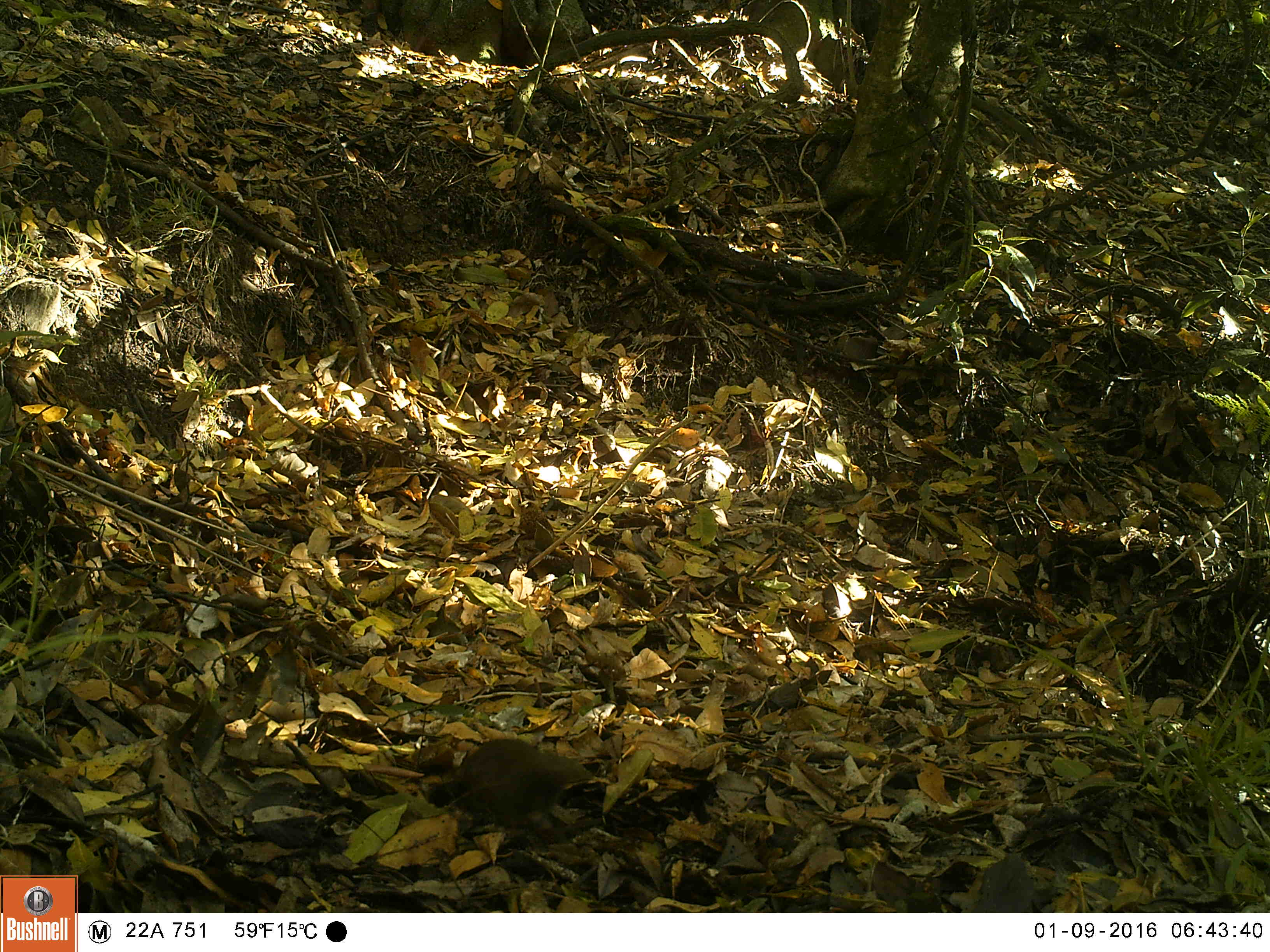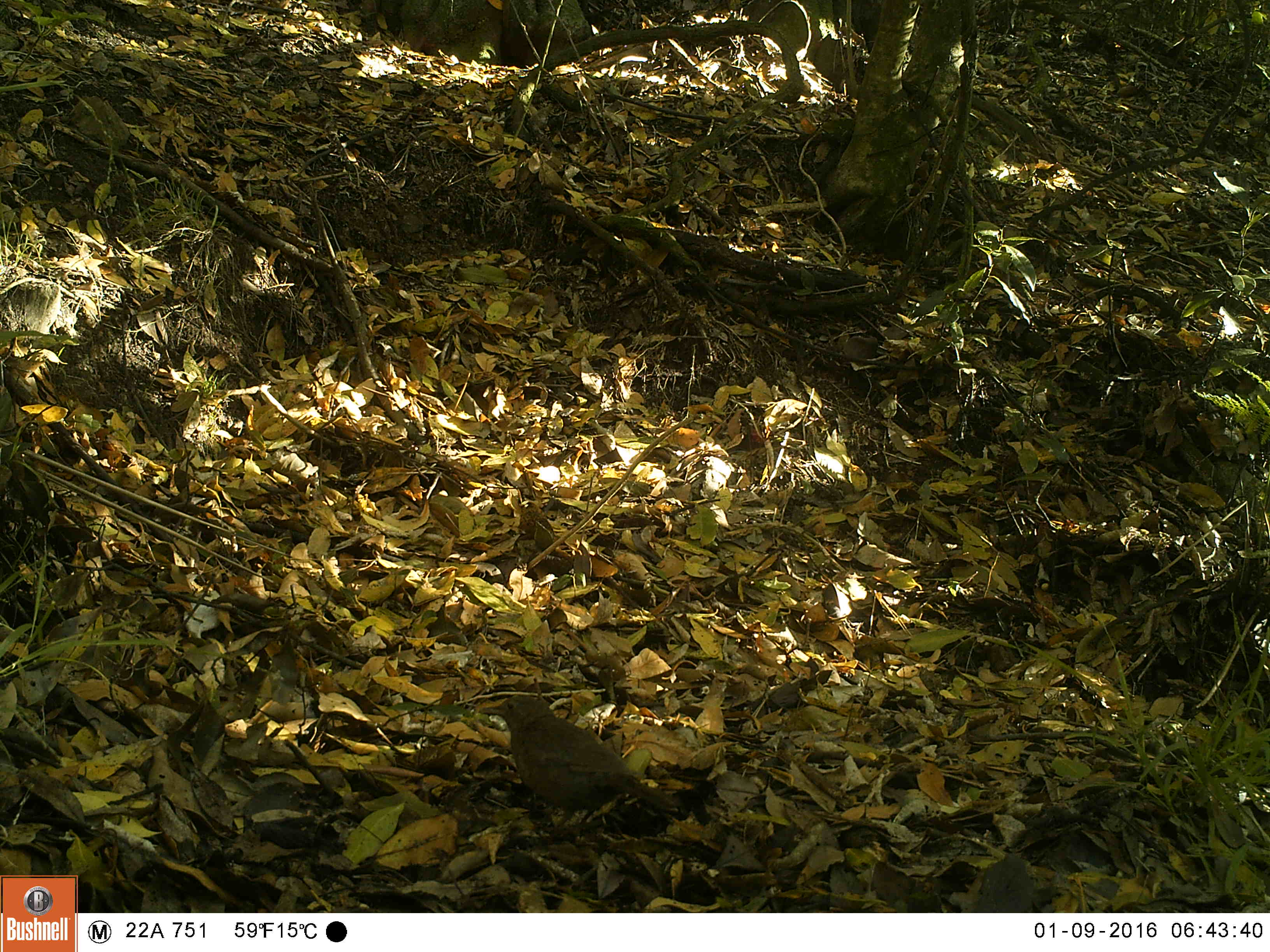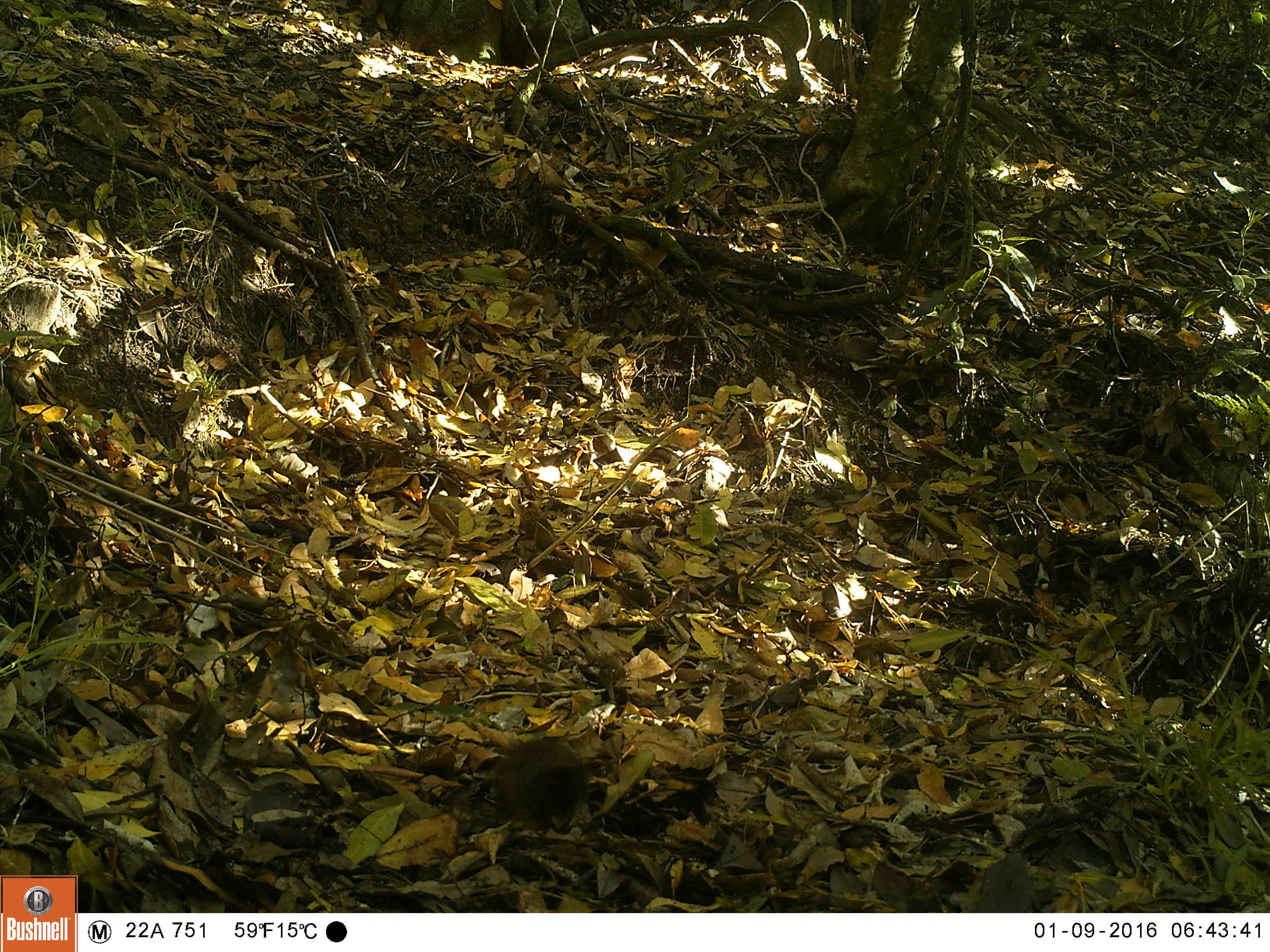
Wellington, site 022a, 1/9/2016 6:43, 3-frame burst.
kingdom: Animalia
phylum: Chordata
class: Aves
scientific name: Aves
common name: bird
Bird (Aves).